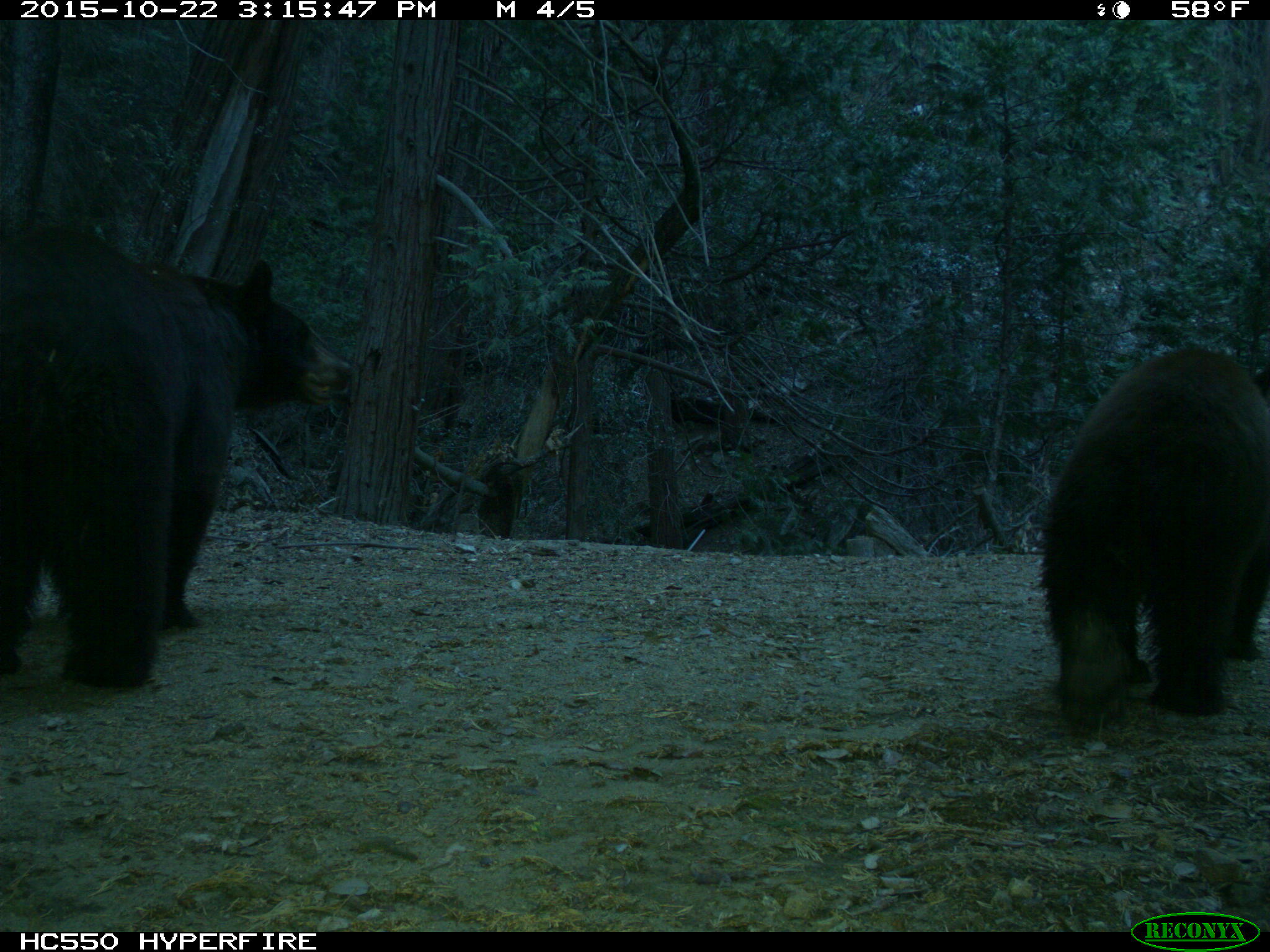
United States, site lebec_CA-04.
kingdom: Animalia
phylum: Chordata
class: Mammalia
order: Carnivora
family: Ursidae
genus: Ursus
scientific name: Ursus americanus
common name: american black bear